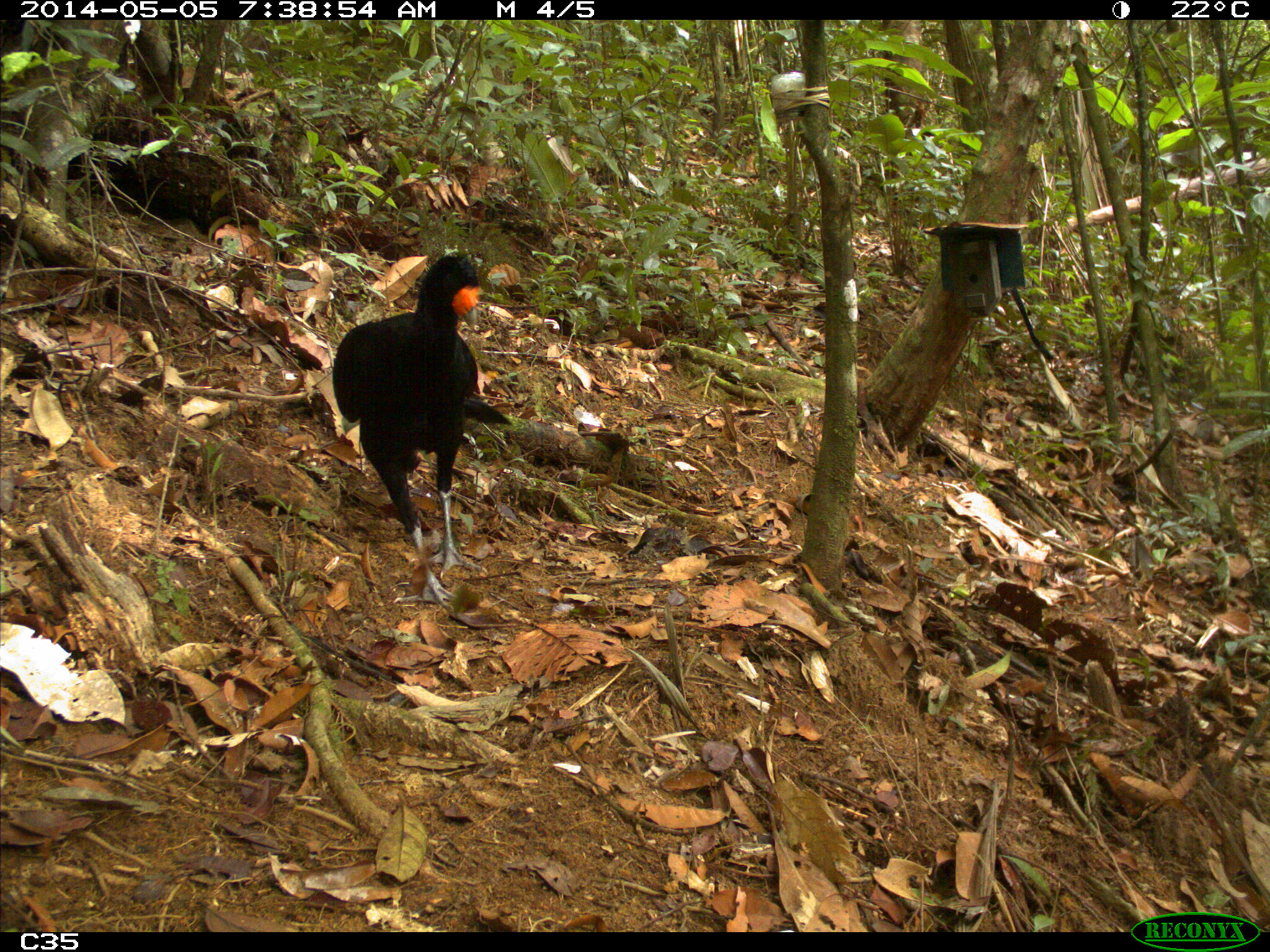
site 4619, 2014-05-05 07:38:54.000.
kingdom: Animalia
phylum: Chordata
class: Aves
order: Galliformes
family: Cracidae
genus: Crax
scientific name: Crax alector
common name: black curassow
Crax alector (black curassow), count 1, age adult.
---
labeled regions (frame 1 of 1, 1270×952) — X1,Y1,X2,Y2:
crax alector: 330,253,513,609